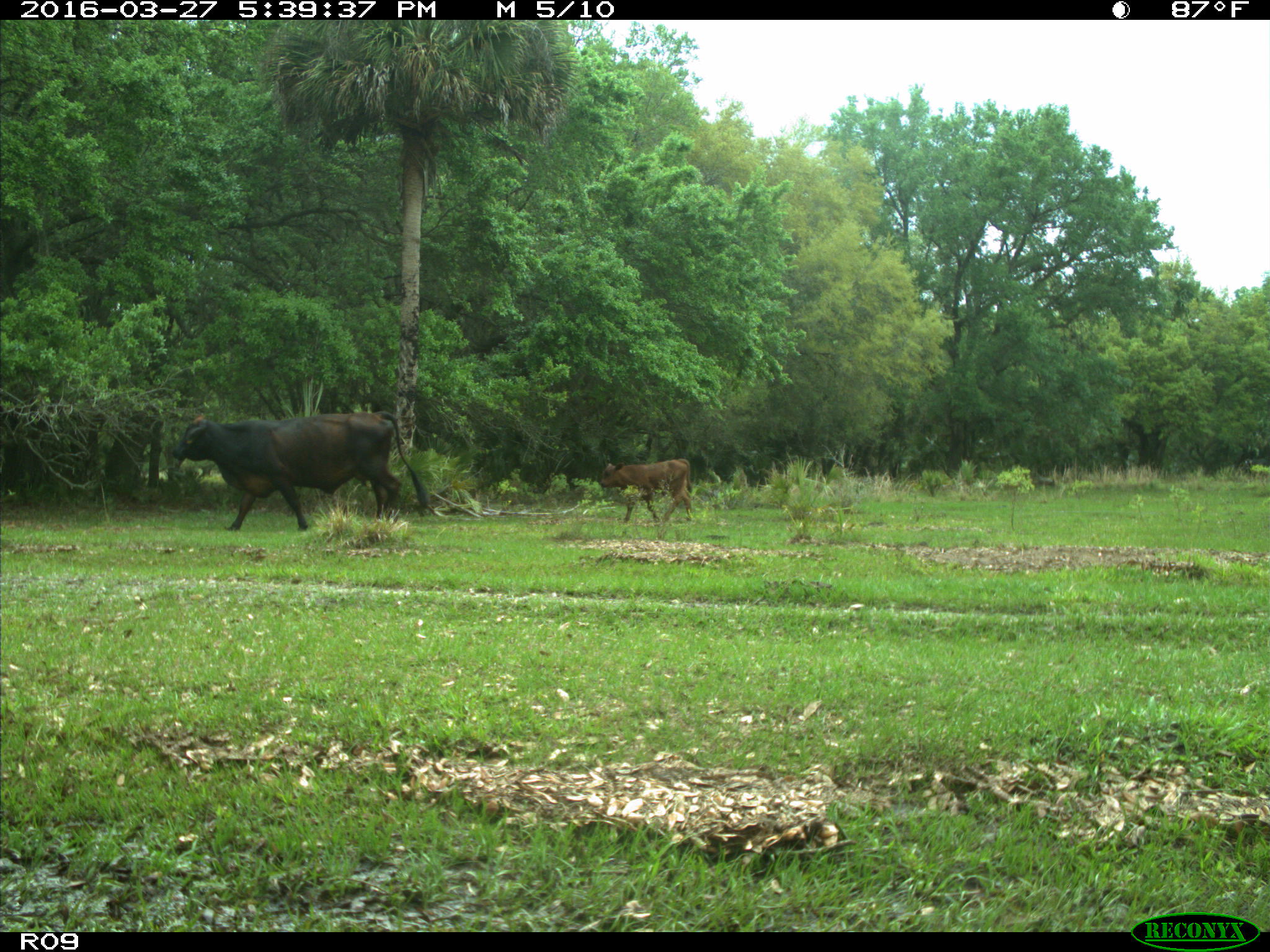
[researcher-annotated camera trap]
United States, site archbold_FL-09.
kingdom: Animalia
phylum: Chordata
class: Mammalia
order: Artiodactyla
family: Bovidae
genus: Bos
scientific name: Bos taurus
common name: domestic cow